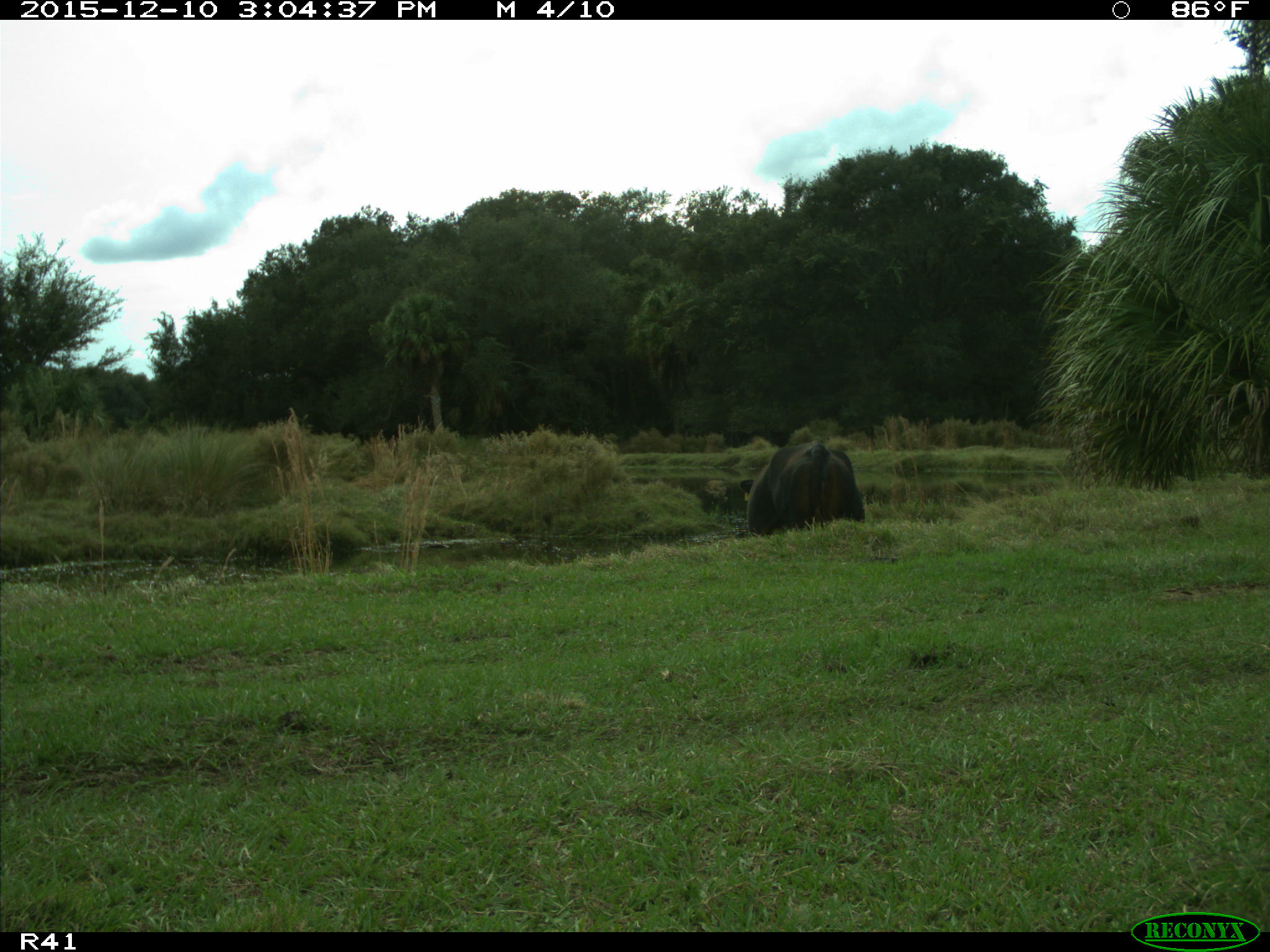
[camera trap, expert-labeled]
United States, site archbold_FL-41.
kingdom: Animalia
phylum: Chordata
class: Mammalia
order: Artiodactyla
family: Bovidae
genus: Bos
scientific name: Bos taurus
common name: domestic cow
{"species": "Bos taurus (domestic cow)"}